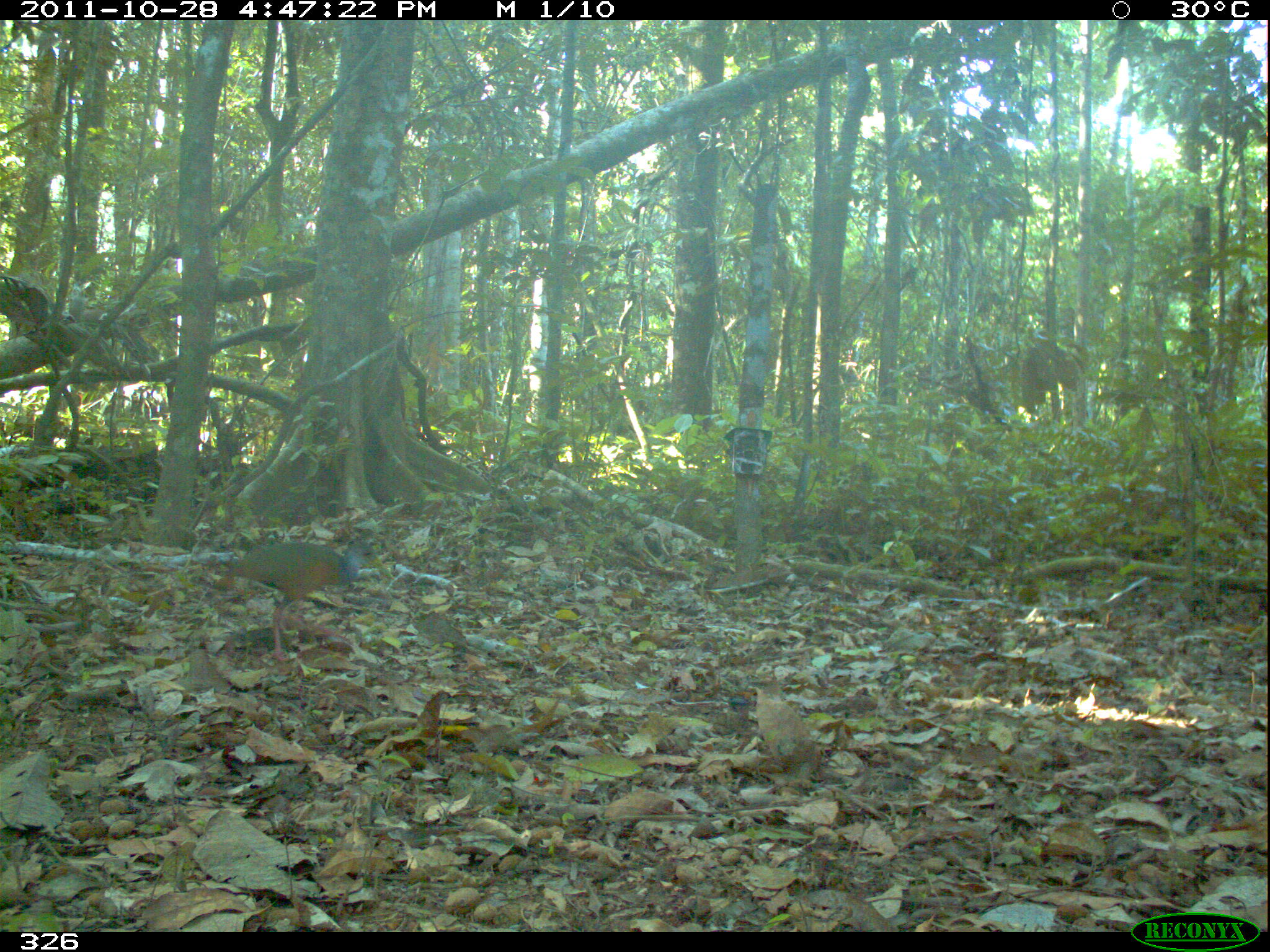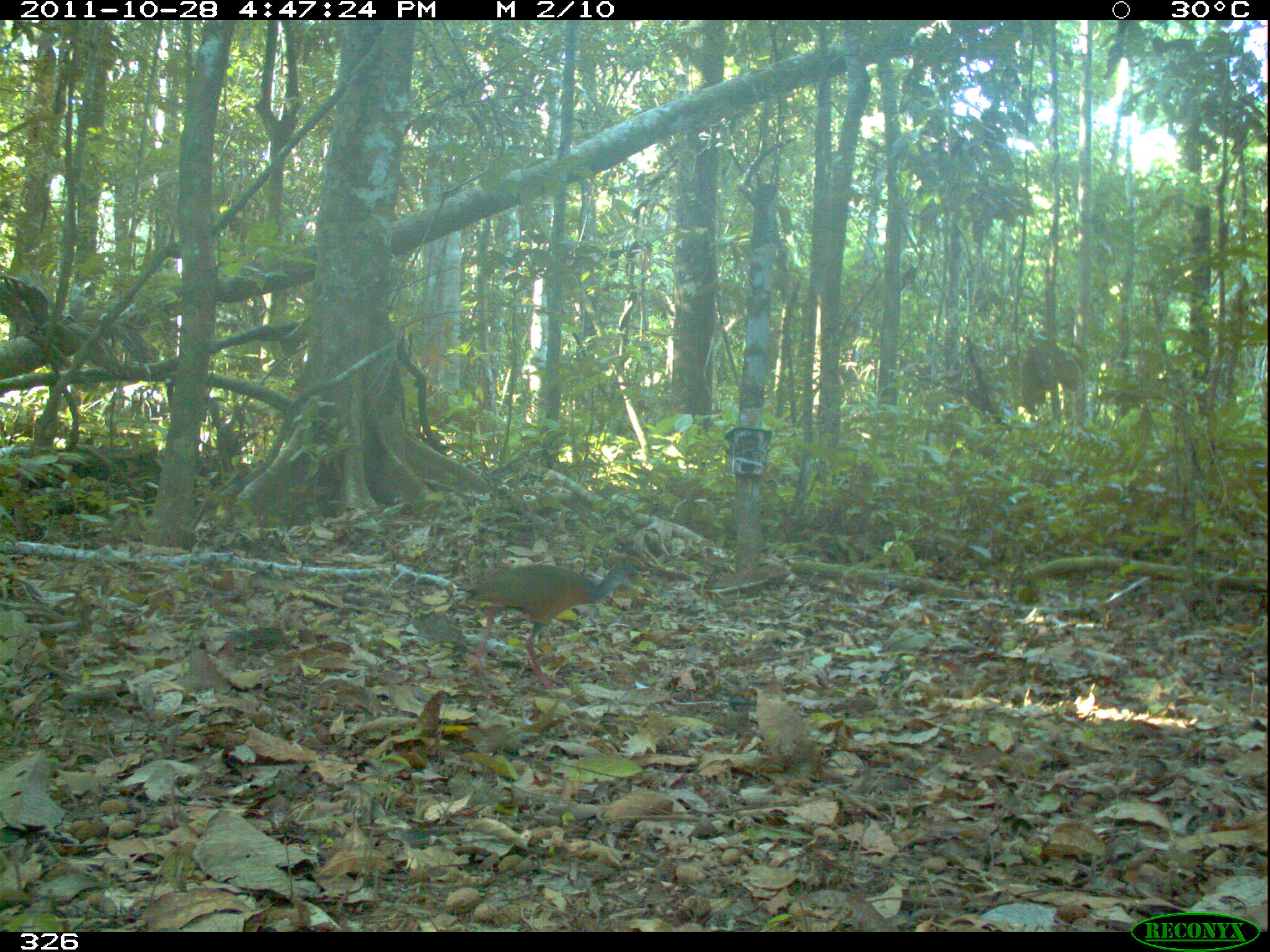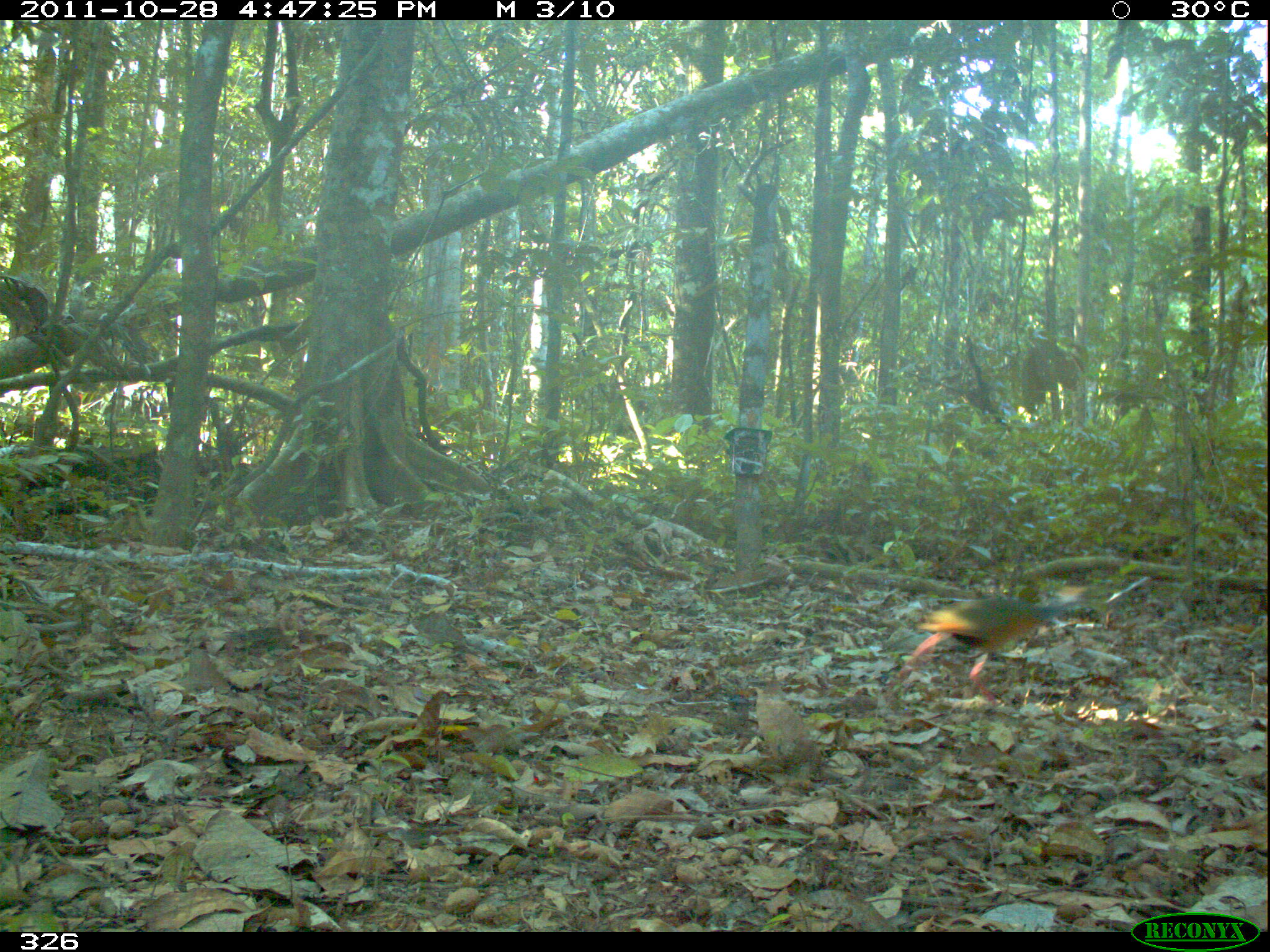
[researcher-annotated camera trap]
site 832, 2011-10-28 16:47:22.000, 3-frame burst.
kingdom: Animalia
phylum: Chordata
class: Aves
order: Gruiformes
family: Rallidae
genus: Aramides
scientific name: Aramides cajaneus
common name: gray-cowled wood-rail